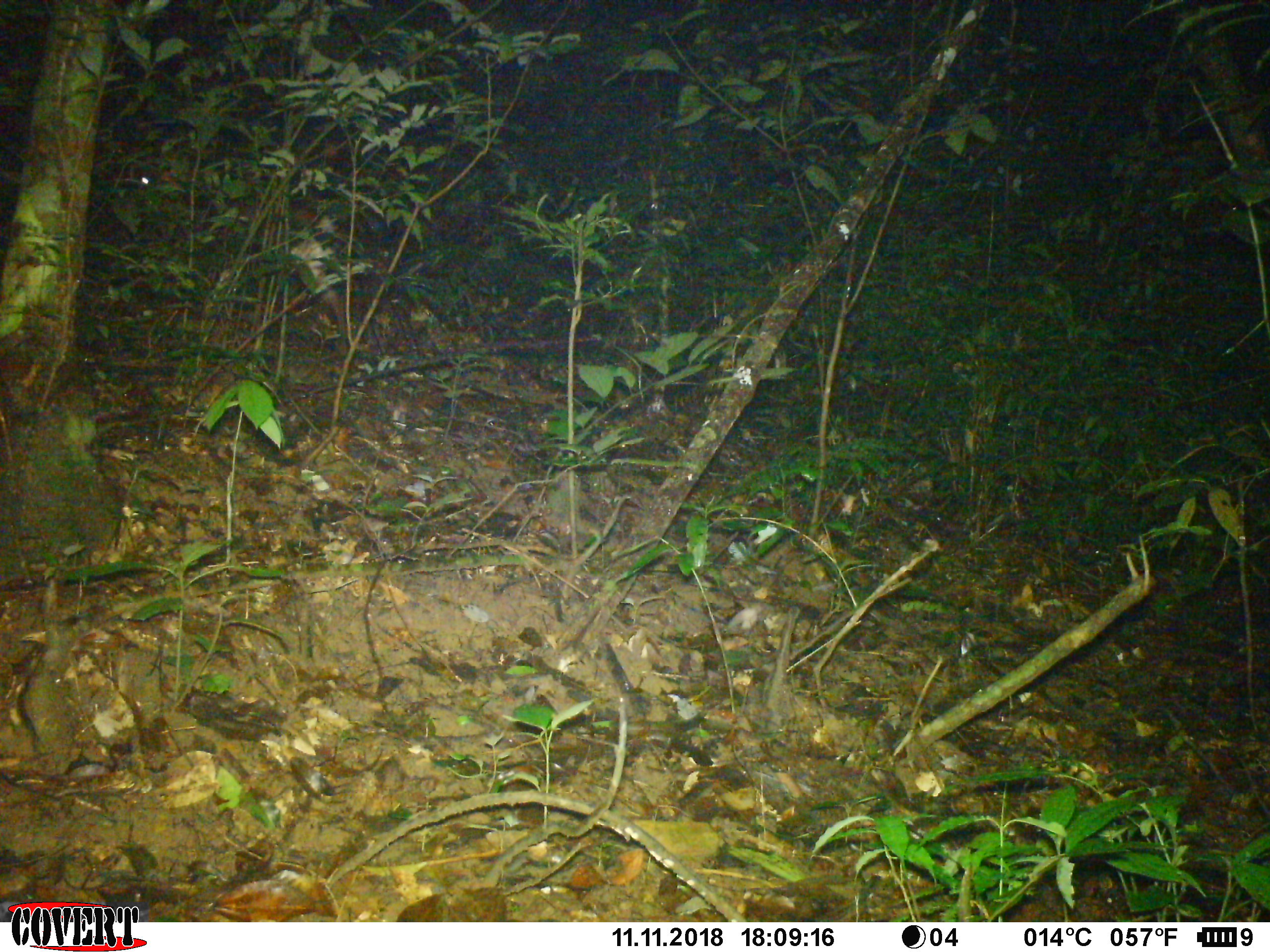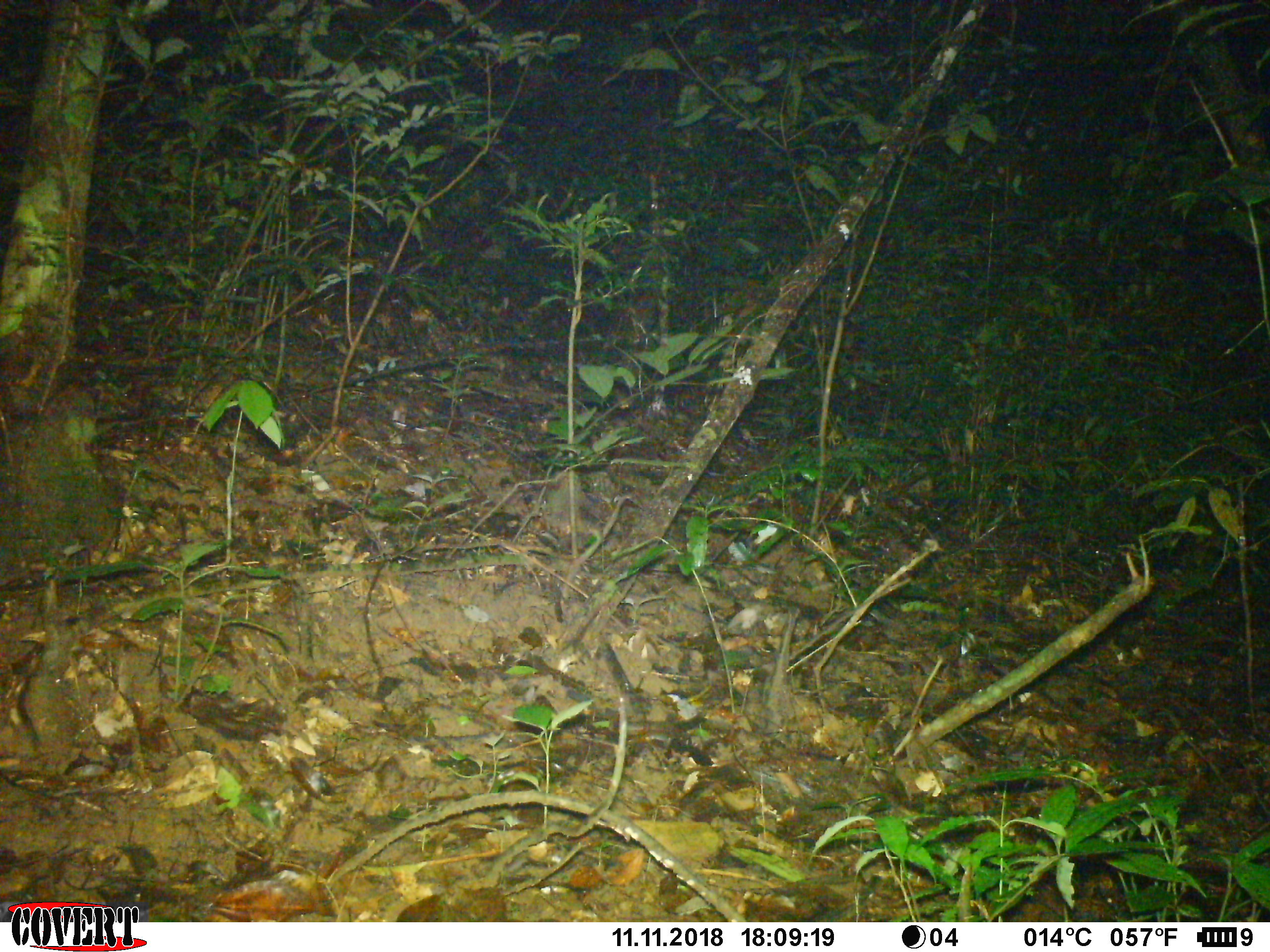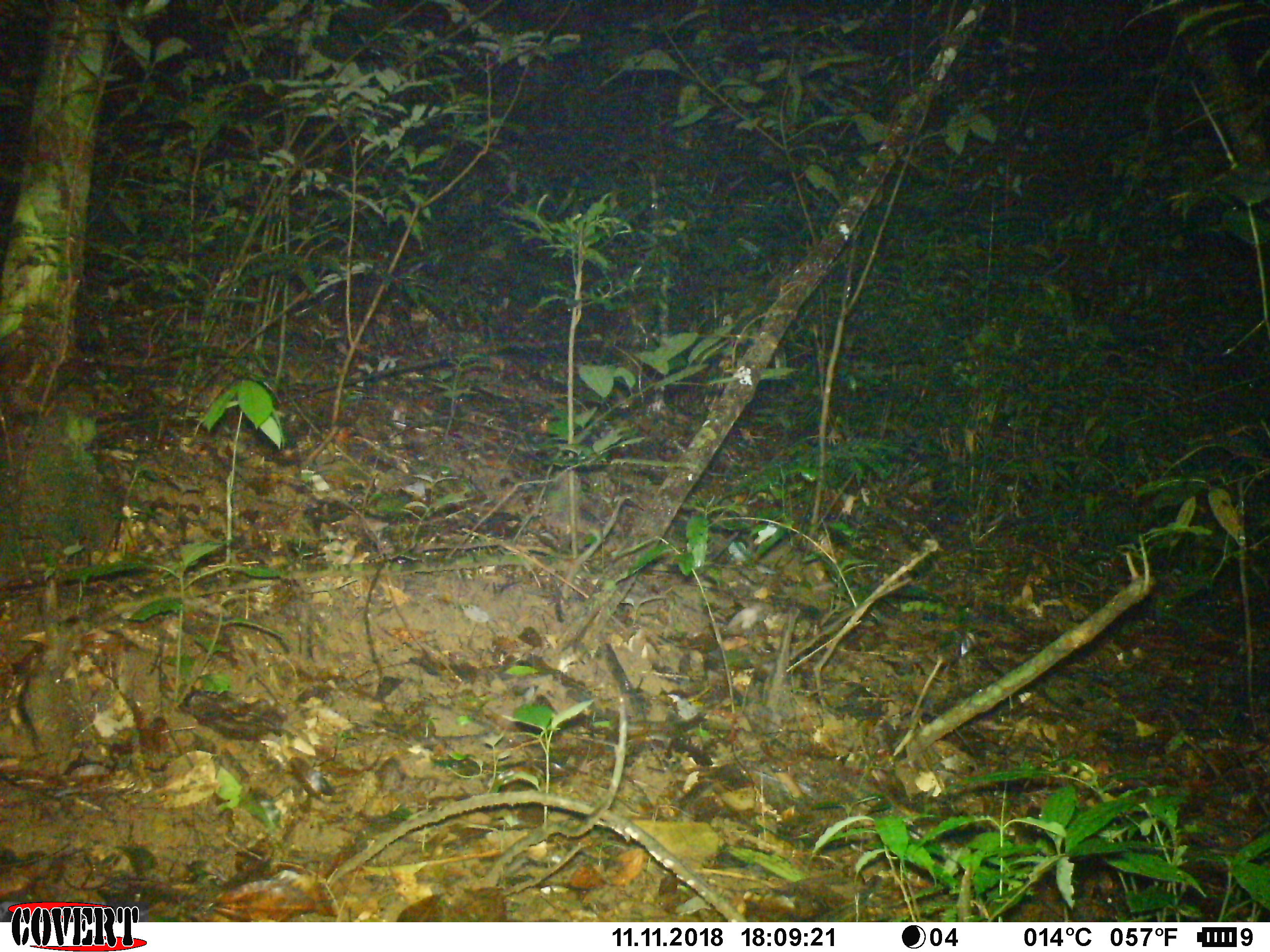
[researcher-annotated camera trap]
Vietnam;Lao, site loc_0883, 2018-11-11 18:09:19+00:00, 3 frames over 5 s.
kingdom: Animalia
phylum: Chordata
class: Mammalia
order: Artiodactyla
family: Cervidae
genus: Muntiacus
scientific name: Muntiacus rooseveltorum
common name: roosevelt's muntjac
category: roosevelts muntjac group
Roosevelts muntjac group (roosevelt's muntjac) (Muntiacus rooseveltorum). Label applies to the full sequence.